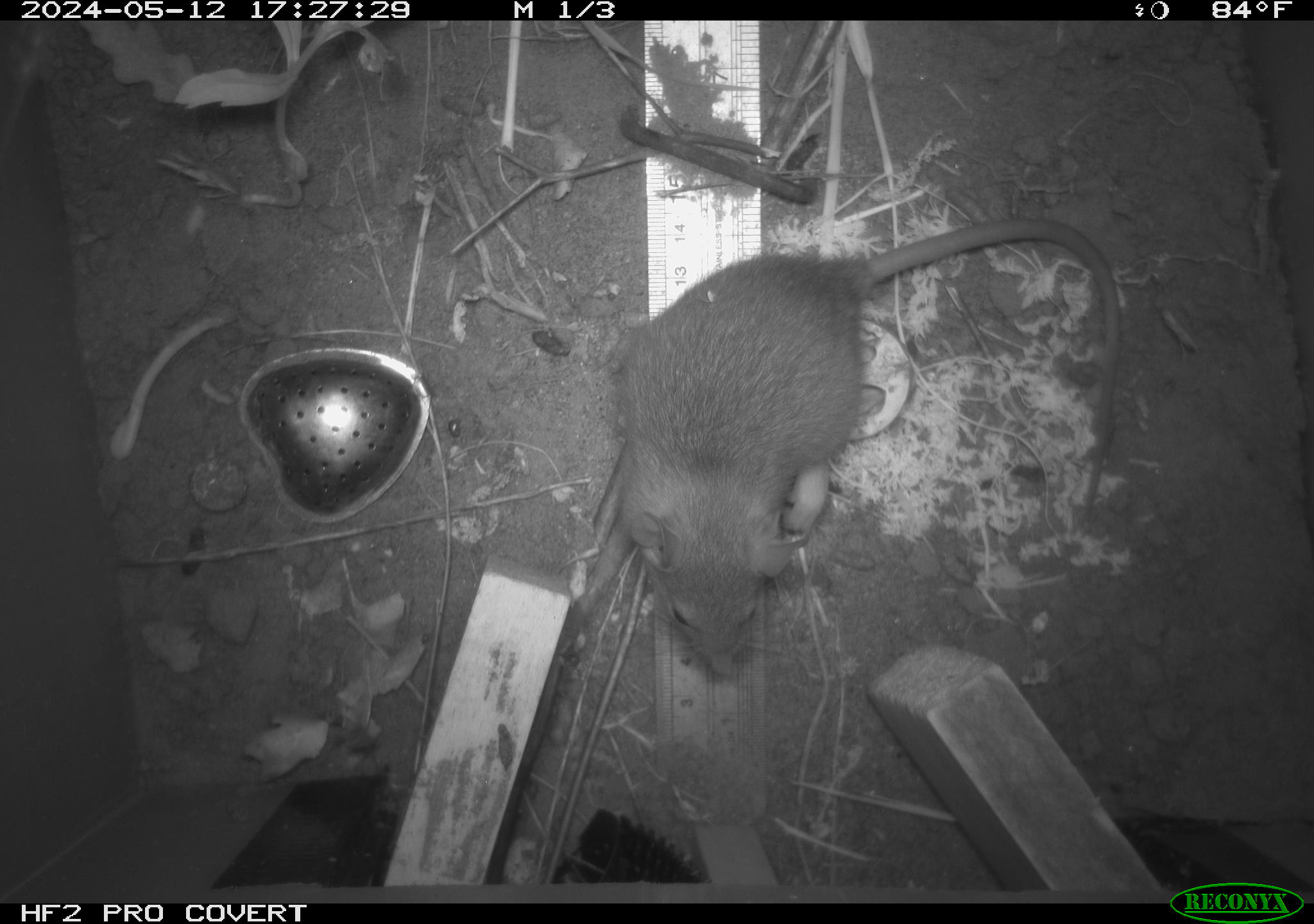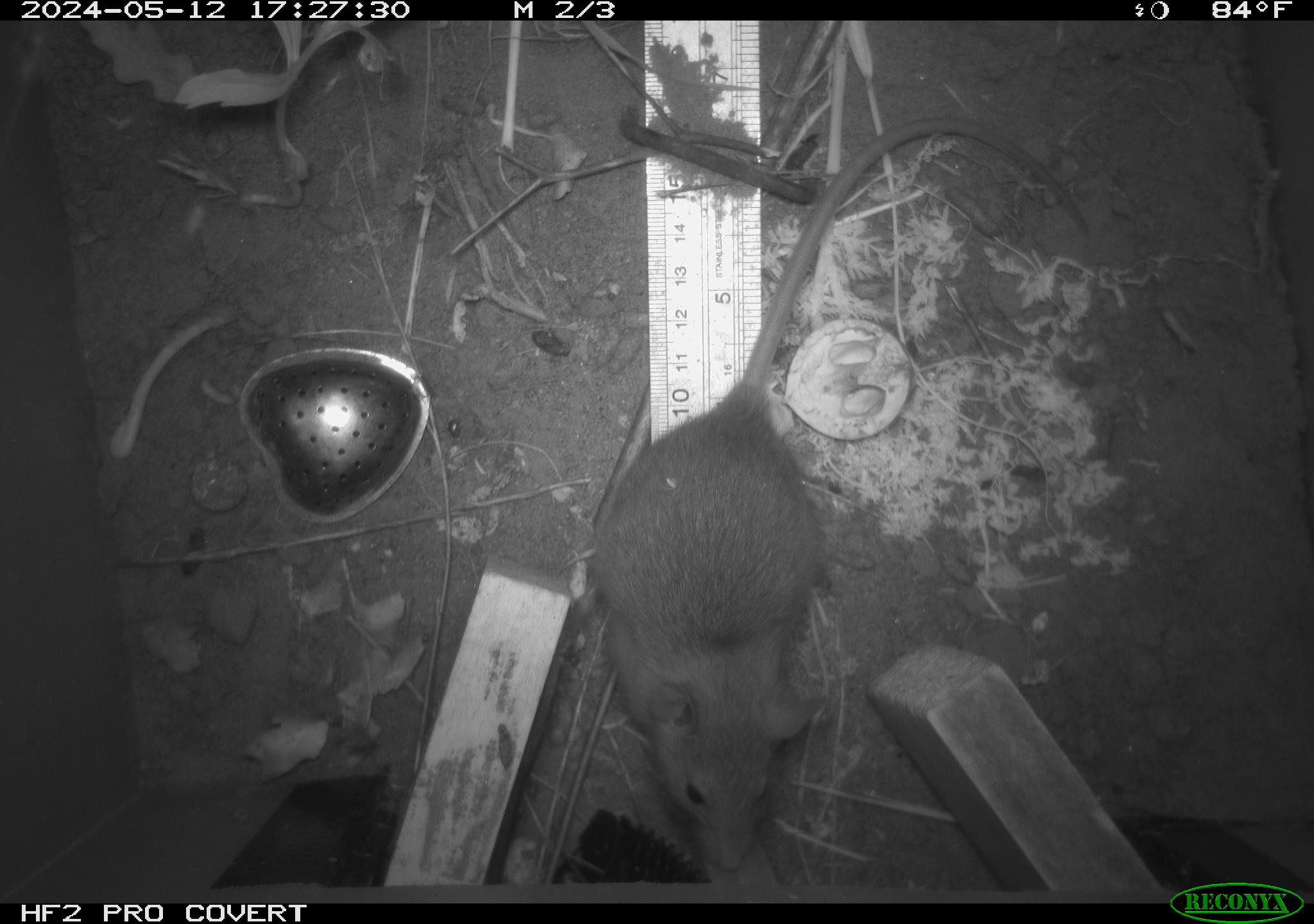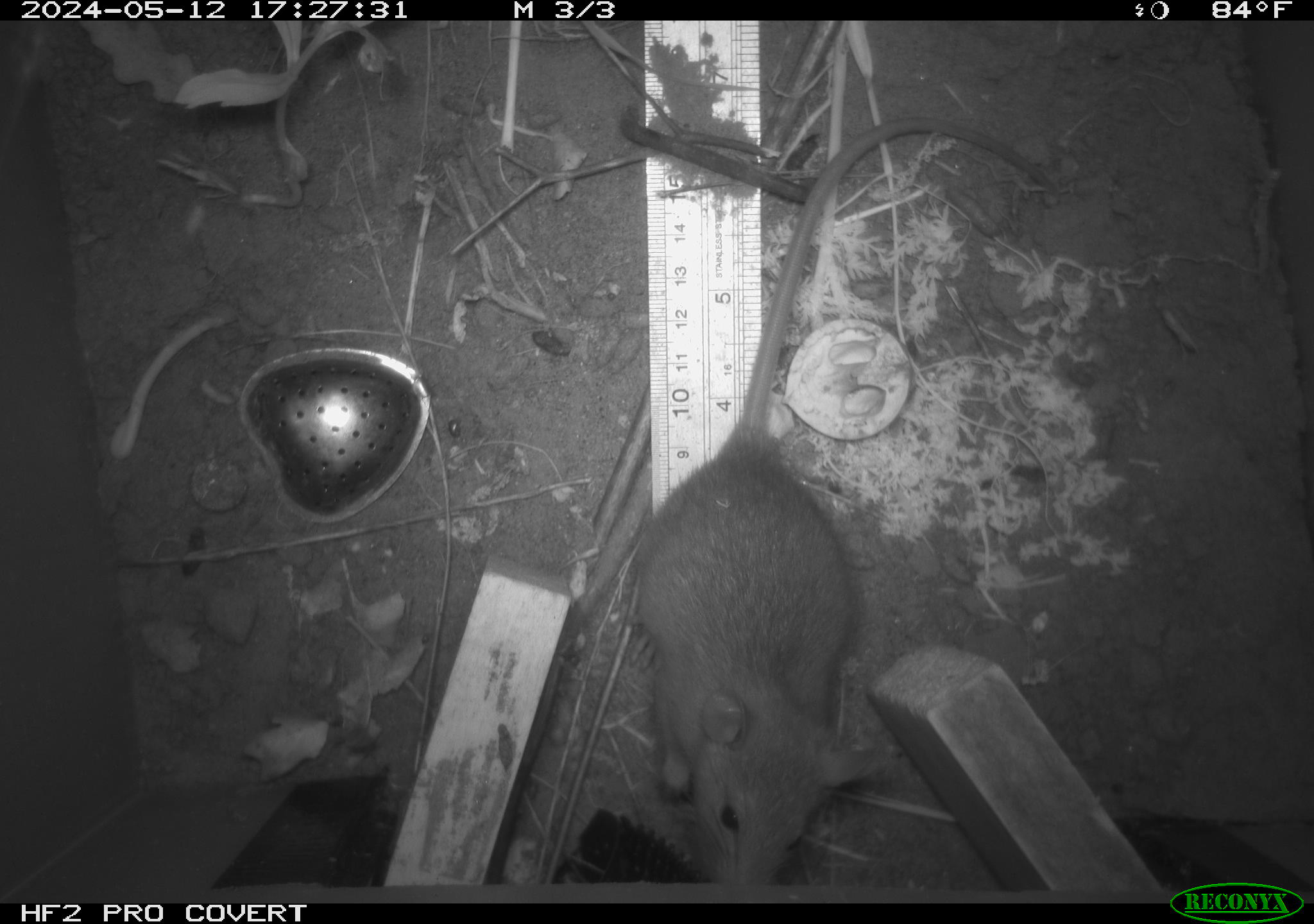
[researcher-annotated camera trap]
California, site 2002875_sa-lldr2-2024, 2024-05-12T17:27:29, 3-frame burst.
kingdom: Animalia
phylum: Chordata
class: Mammalia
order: Rodentia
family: Muridae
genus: Rattus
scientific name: Rattus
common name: rat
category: rattus species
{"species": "rattus species (rat) (Rattus)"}